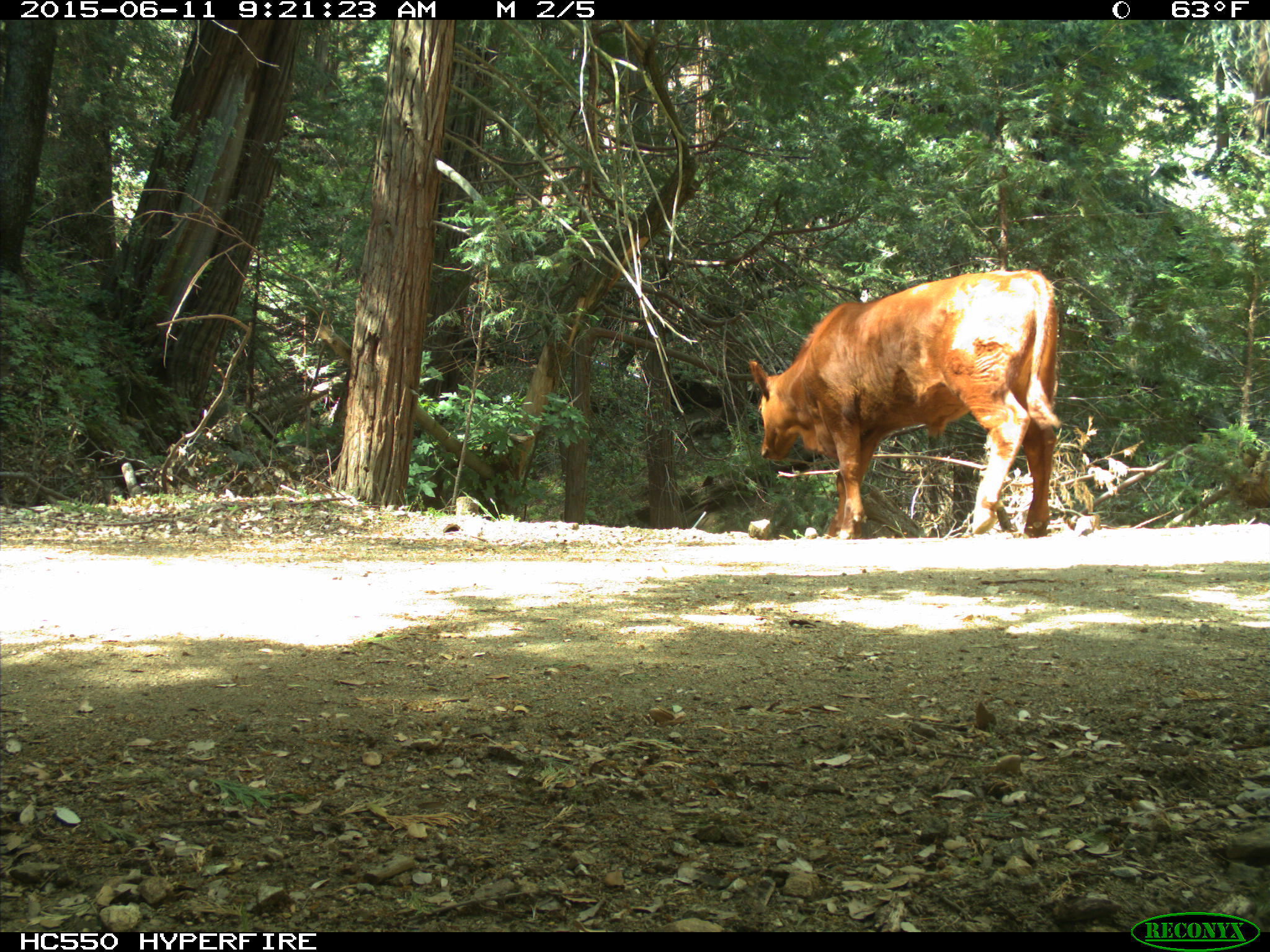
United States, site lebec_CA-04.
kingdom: Animalia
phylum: Chordata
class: Mammalia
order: Artiodactyla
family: Bovidae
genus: Bos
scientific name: Bos taurus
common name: domestic cow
Bos taurus (domestic cow).